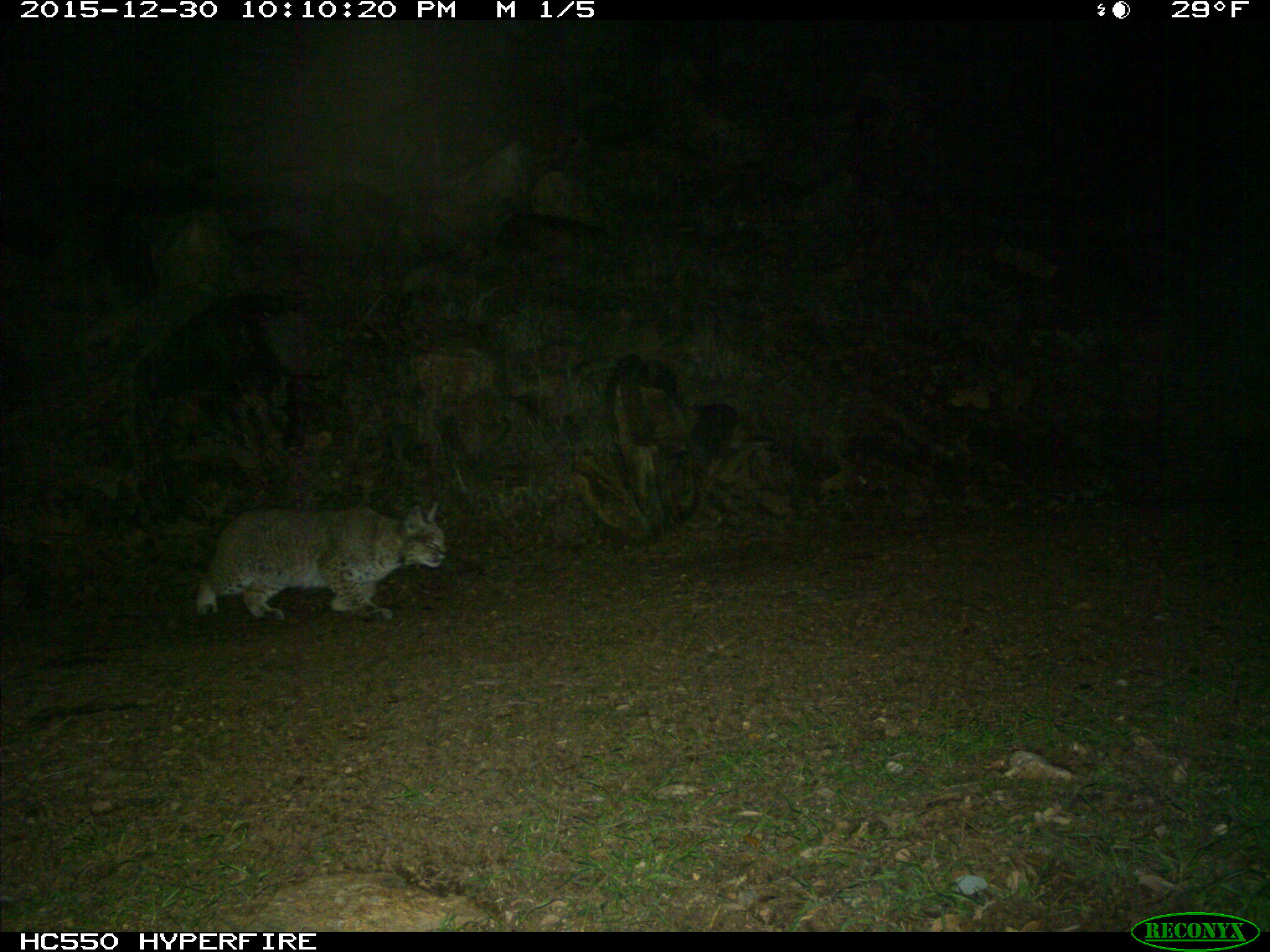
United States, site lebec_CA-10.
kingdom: Animalia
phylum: Chordata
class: Mammalia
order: Carnivora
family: Felidae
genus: Lynx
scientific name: Lynx rufus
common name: bobcat